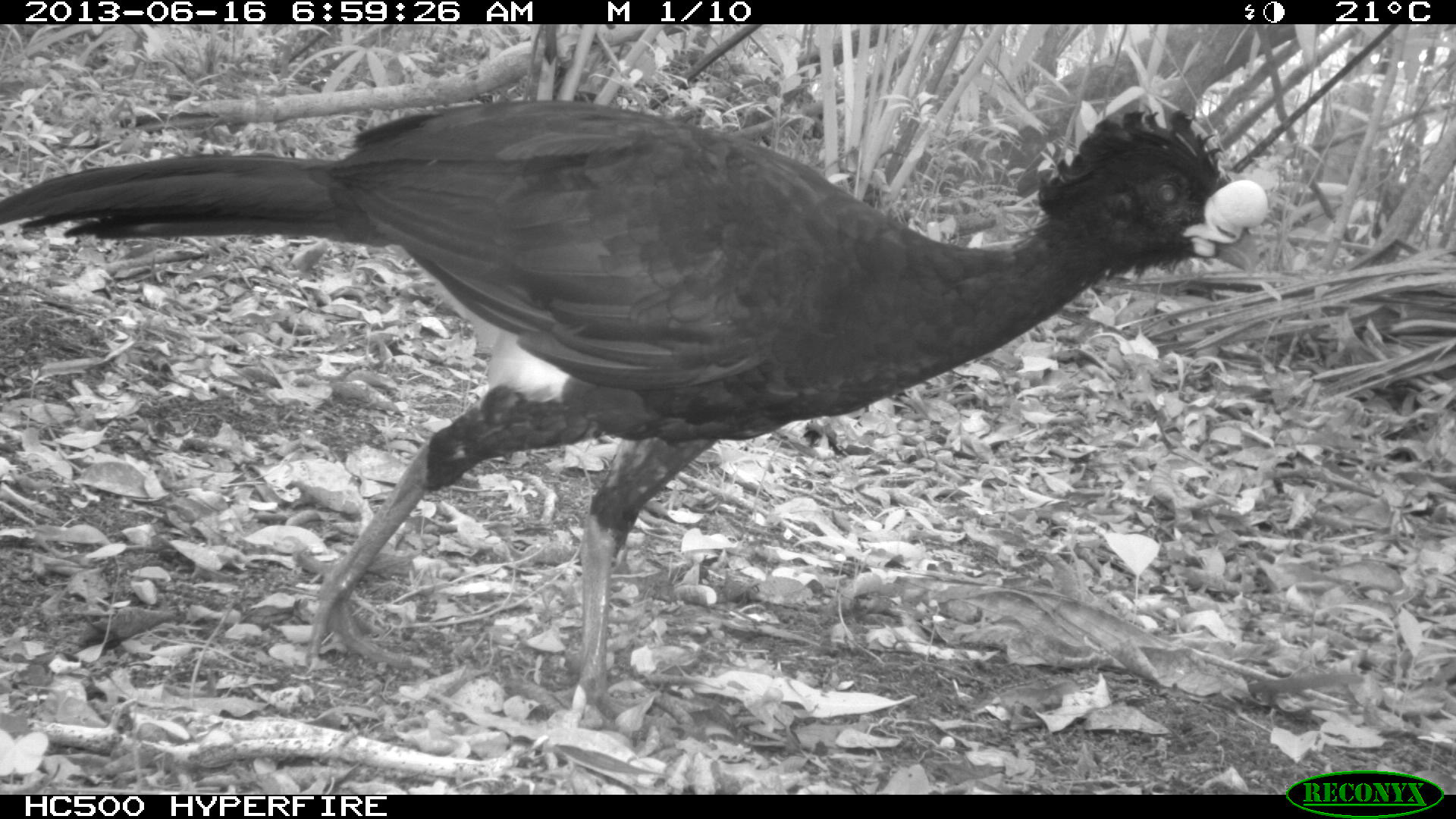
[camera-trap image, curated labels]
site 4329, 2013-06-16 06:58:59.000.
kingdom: Animalia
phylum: Chordata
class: Aves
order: Galliformes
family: Cracidae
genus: Crax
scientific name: Crax rubra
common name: great curassow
Crax rubra (great curassow), count 1, sex male.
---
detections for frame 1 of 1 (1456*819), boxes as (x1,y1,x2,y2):
crax rubra: (0,95,1268,747)